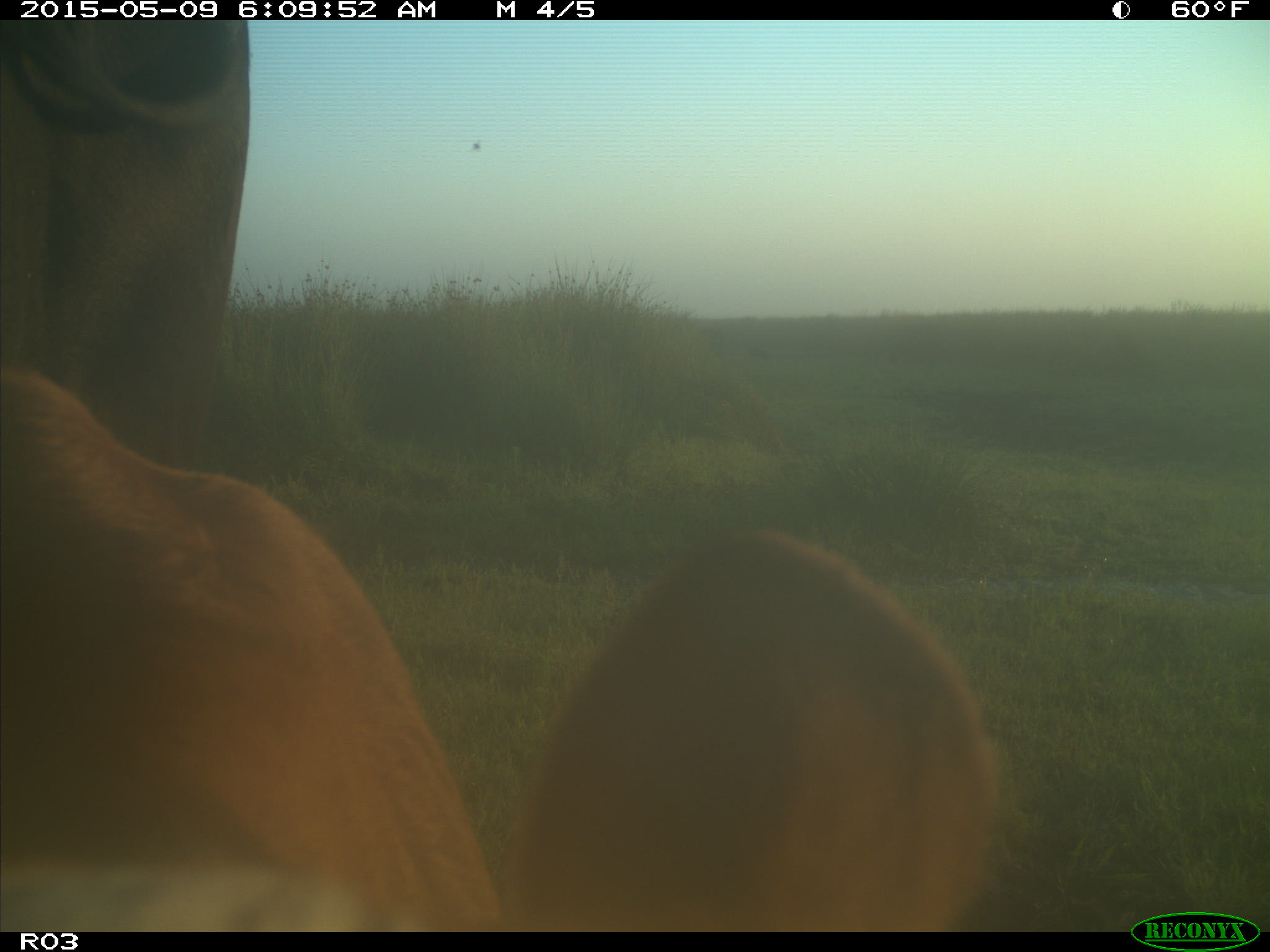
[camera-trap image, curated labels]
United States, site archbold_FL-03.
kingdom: Animalia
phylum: Chordata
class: Mammalia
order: Artiodactyla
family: Bovidae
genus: Bos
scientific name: Bos taurus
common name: domestic cow